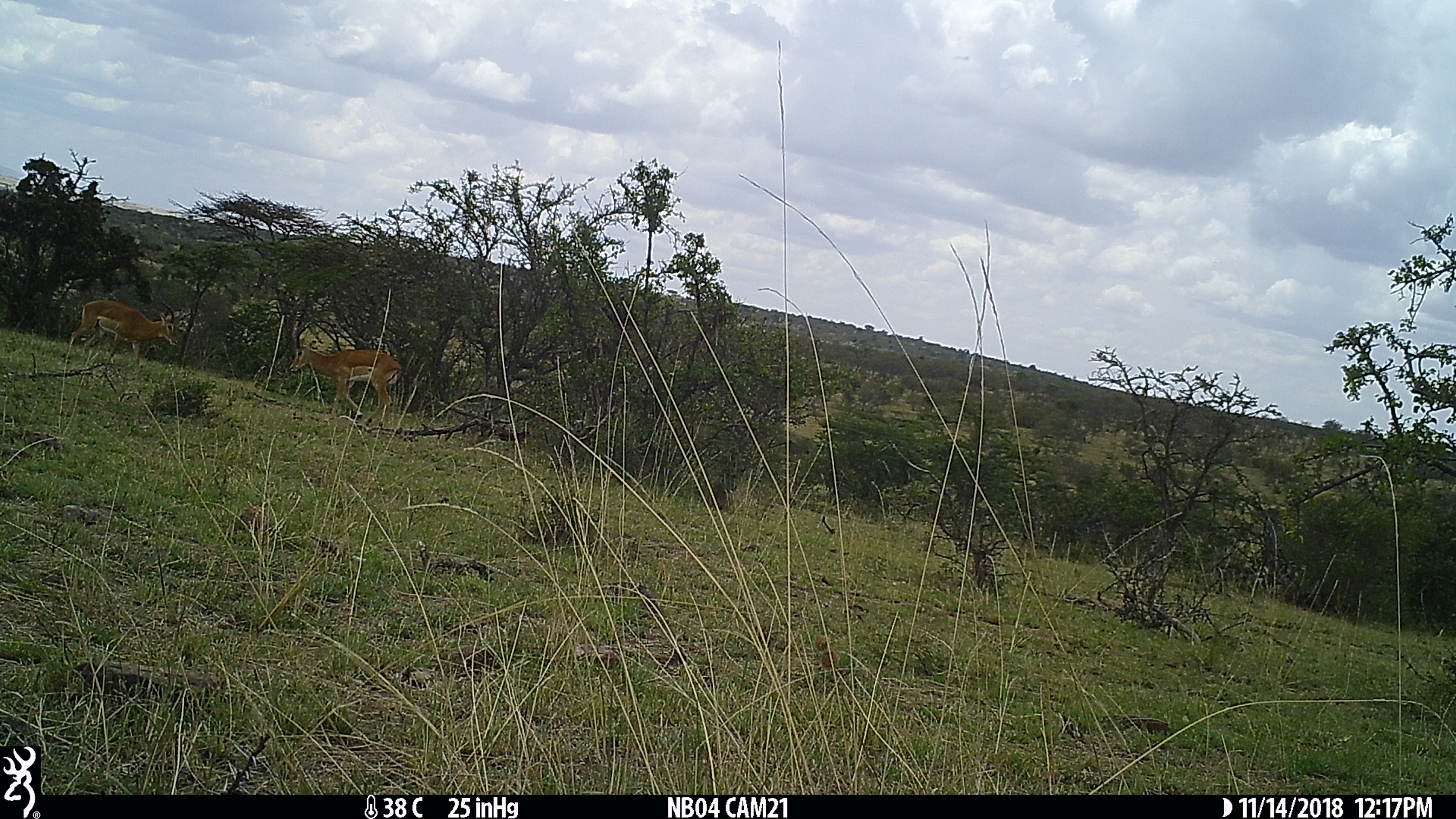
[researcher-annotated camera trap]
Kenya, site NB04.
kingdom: Animalia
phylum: Chordata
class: Mammalia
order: Artiodactyla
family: Bovidae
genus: Aepyceros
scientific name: Aepyceros melampus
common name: impala